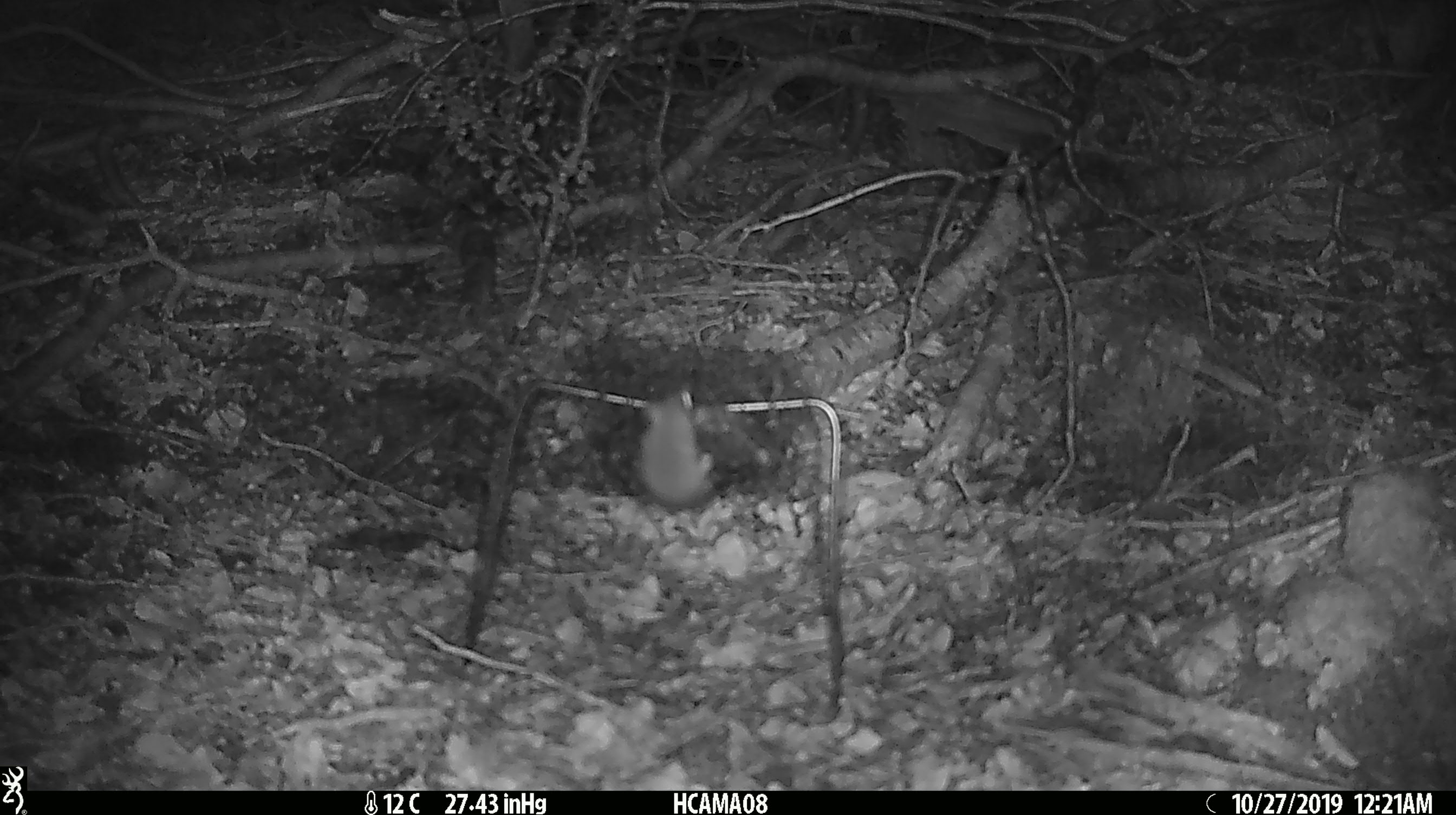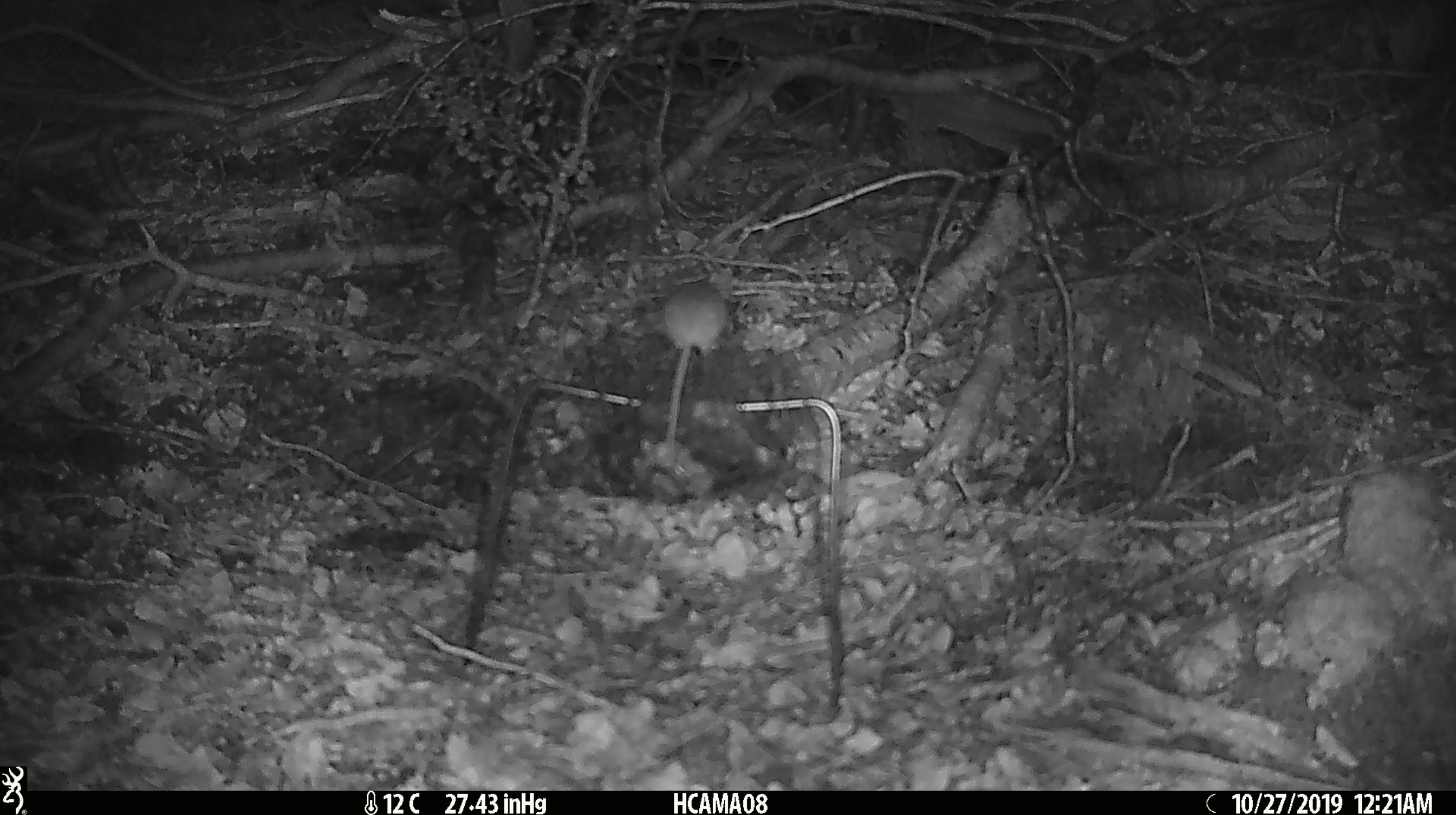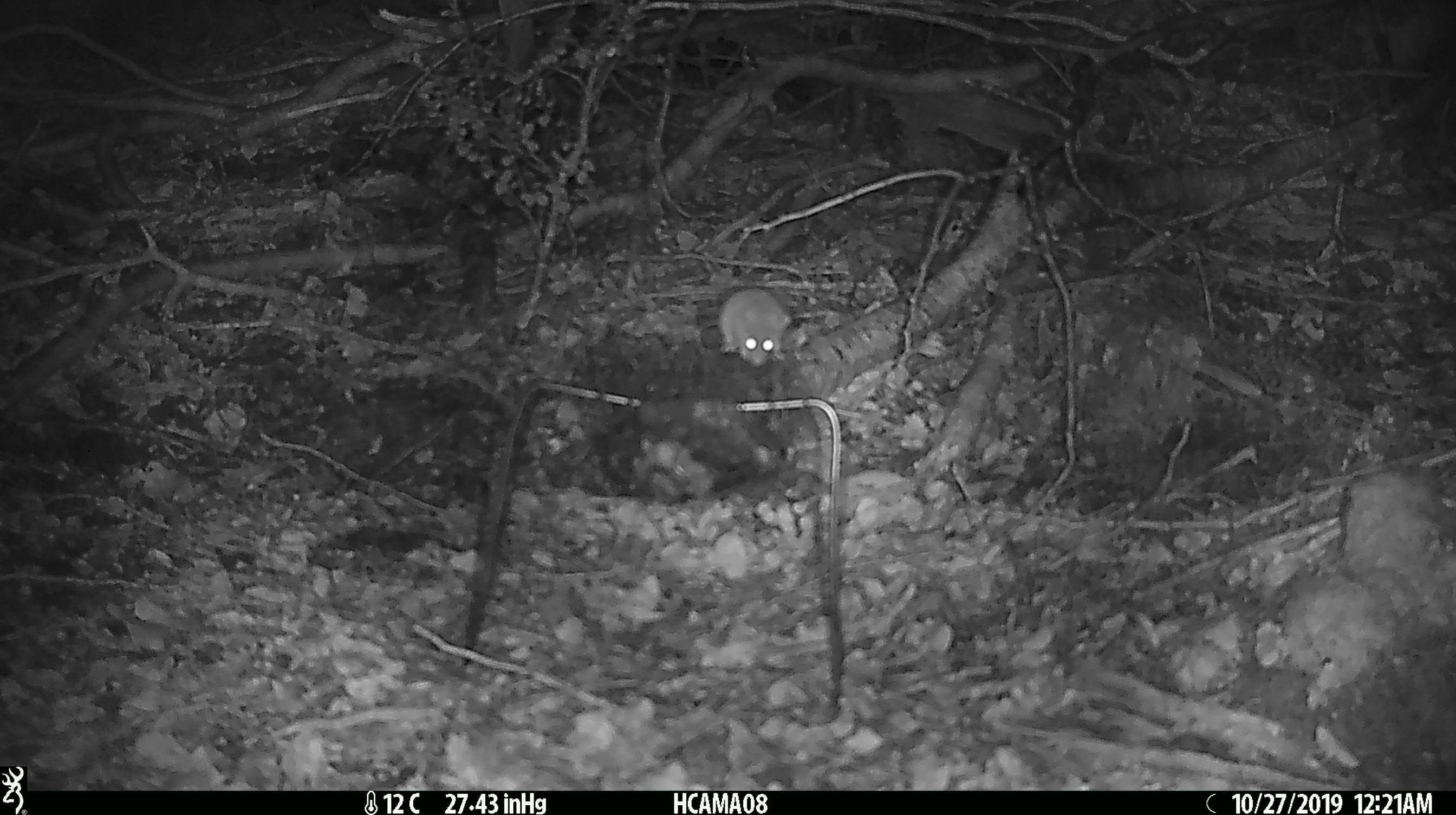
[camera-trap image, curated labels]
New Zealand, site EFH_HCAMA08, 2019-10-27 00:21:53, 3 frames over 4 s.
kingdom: Animalia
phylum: Chordata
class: Mammalia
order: Rodentia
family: Muridae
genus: Mus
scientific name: Mus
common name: mouse